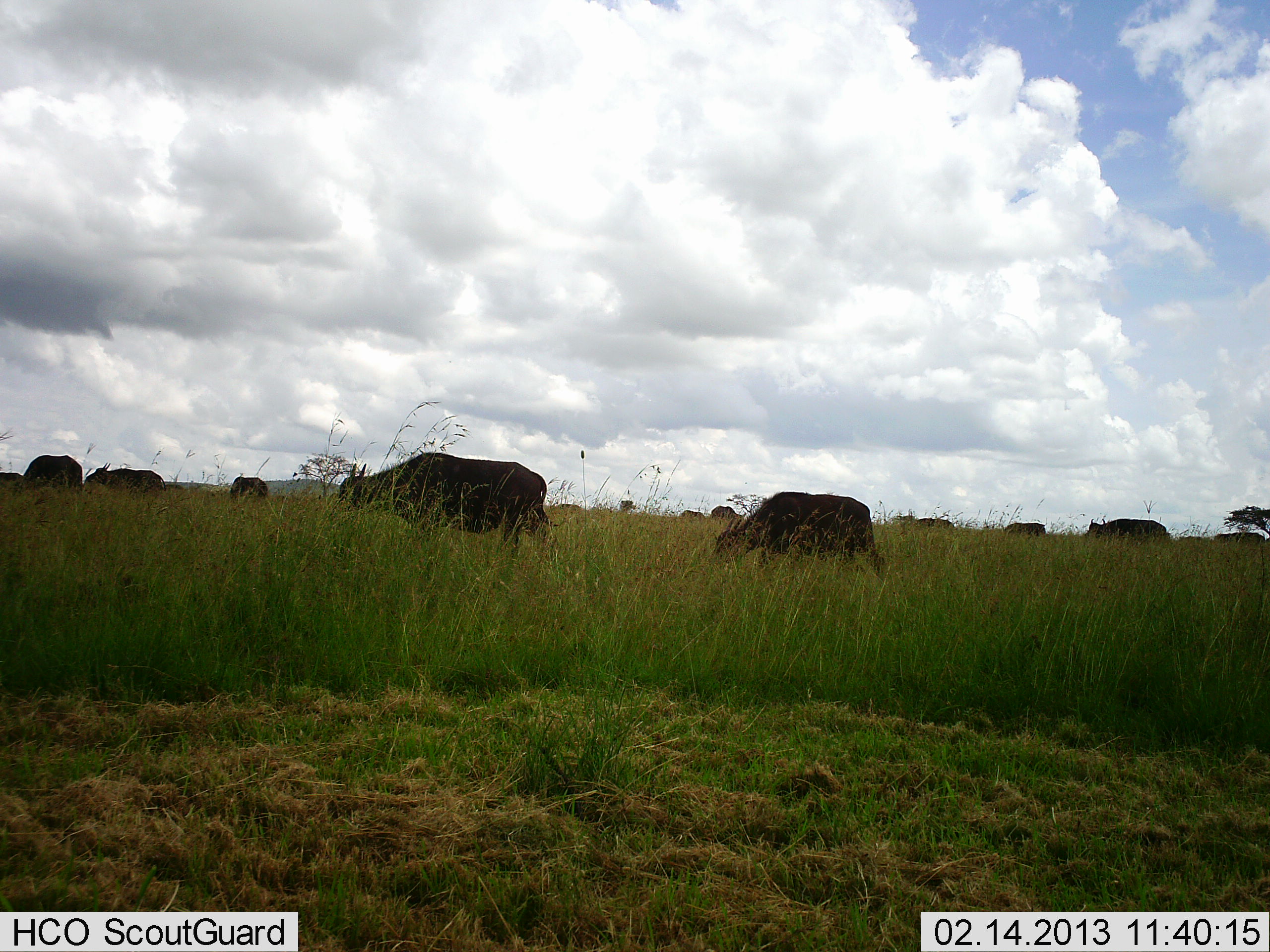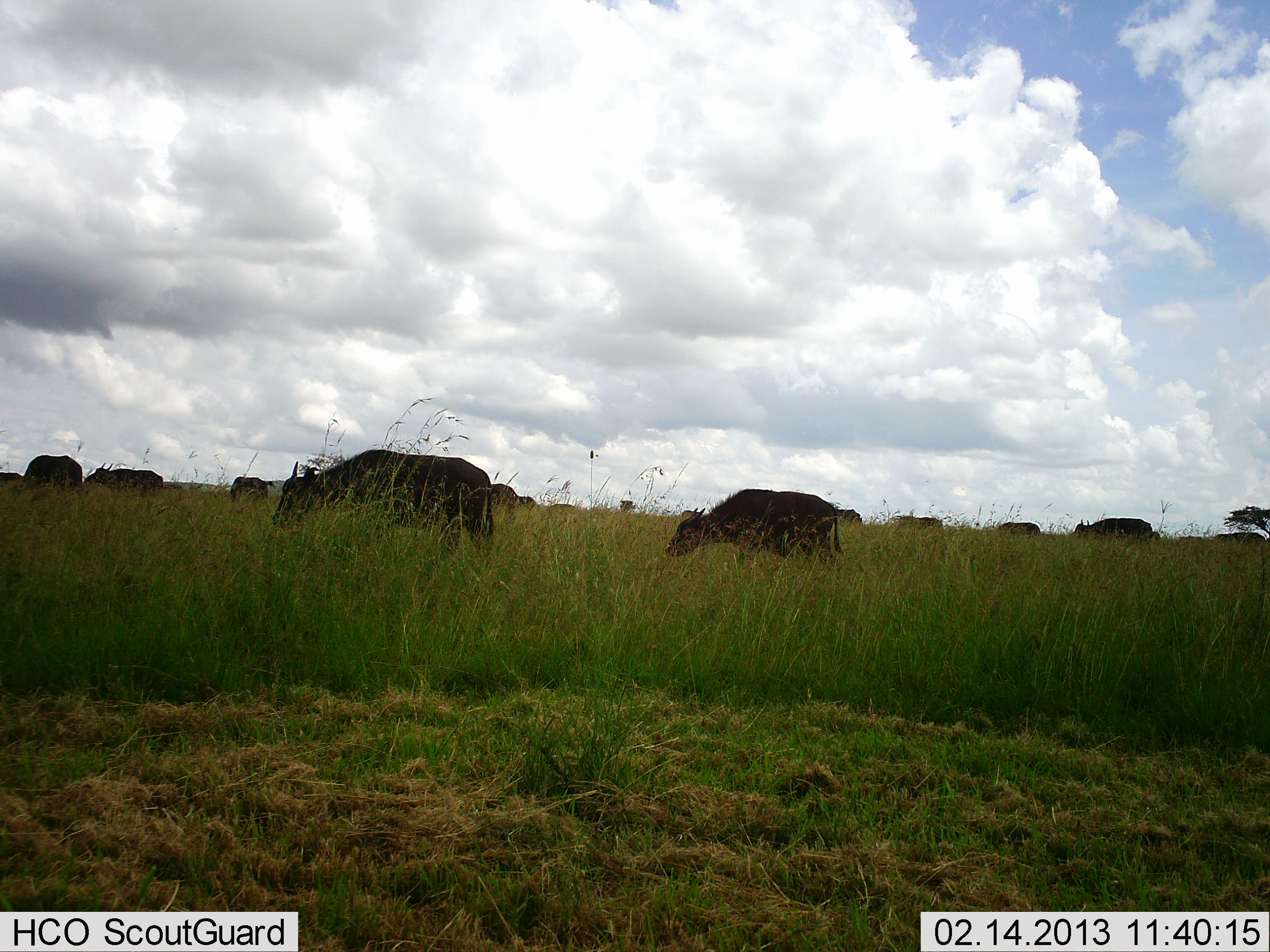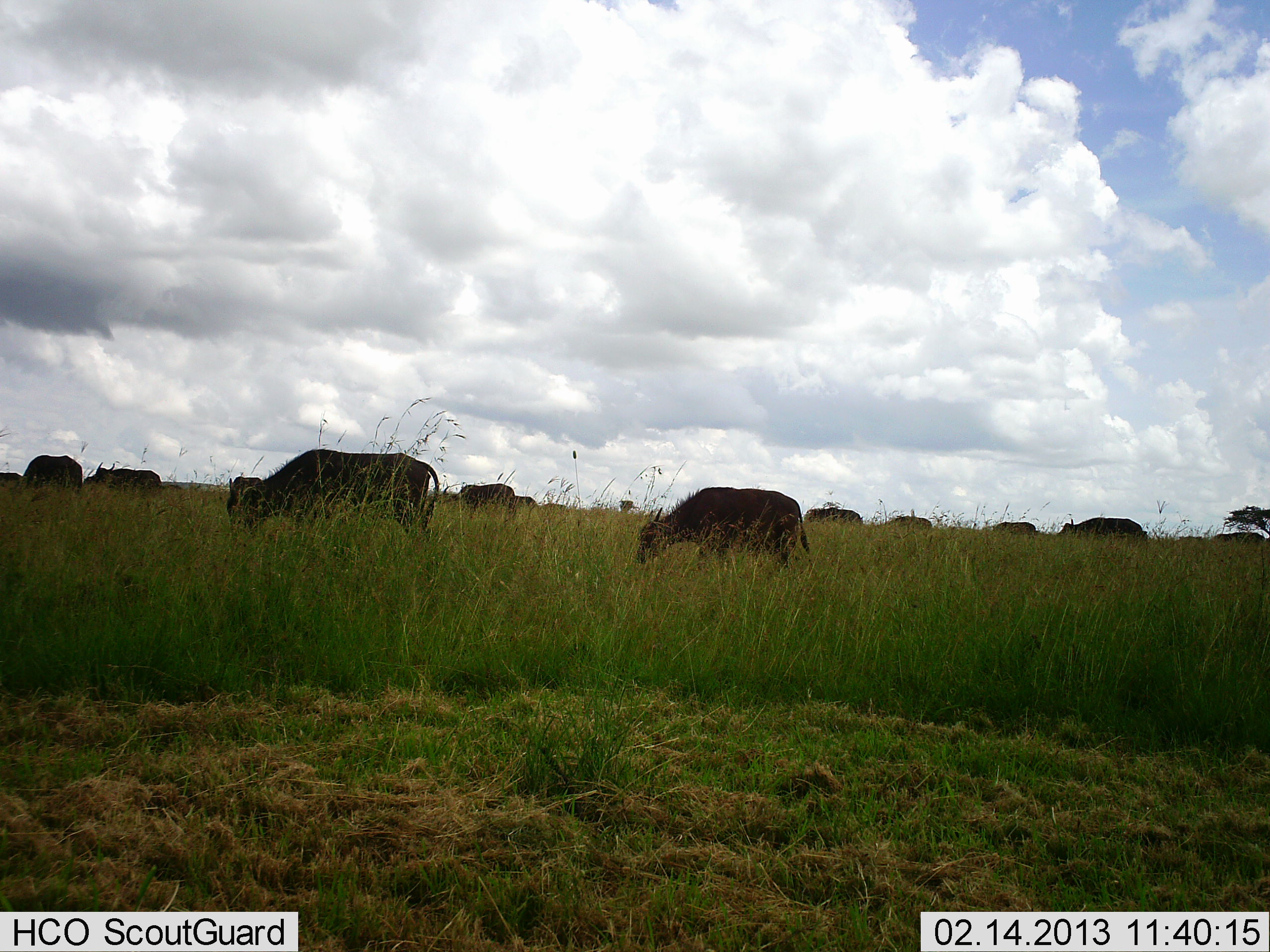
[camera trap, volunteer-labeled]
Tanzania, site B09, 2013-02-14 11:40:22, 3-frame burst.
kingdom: Animalia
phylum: Chordata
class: Mammalia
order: Artiodactyla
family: Bovidae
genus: Syncerus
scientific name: Syncerus caffer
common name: cape buffalo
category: buffalo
Buffalo (cape buffalo) (Syncerus caffer), count 11-50. Behavior (volunteer vote fractions): standing 14%, resting 0%, moving 82%, interacting 0%. Young present (vote fraction): 14%. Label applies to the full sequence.